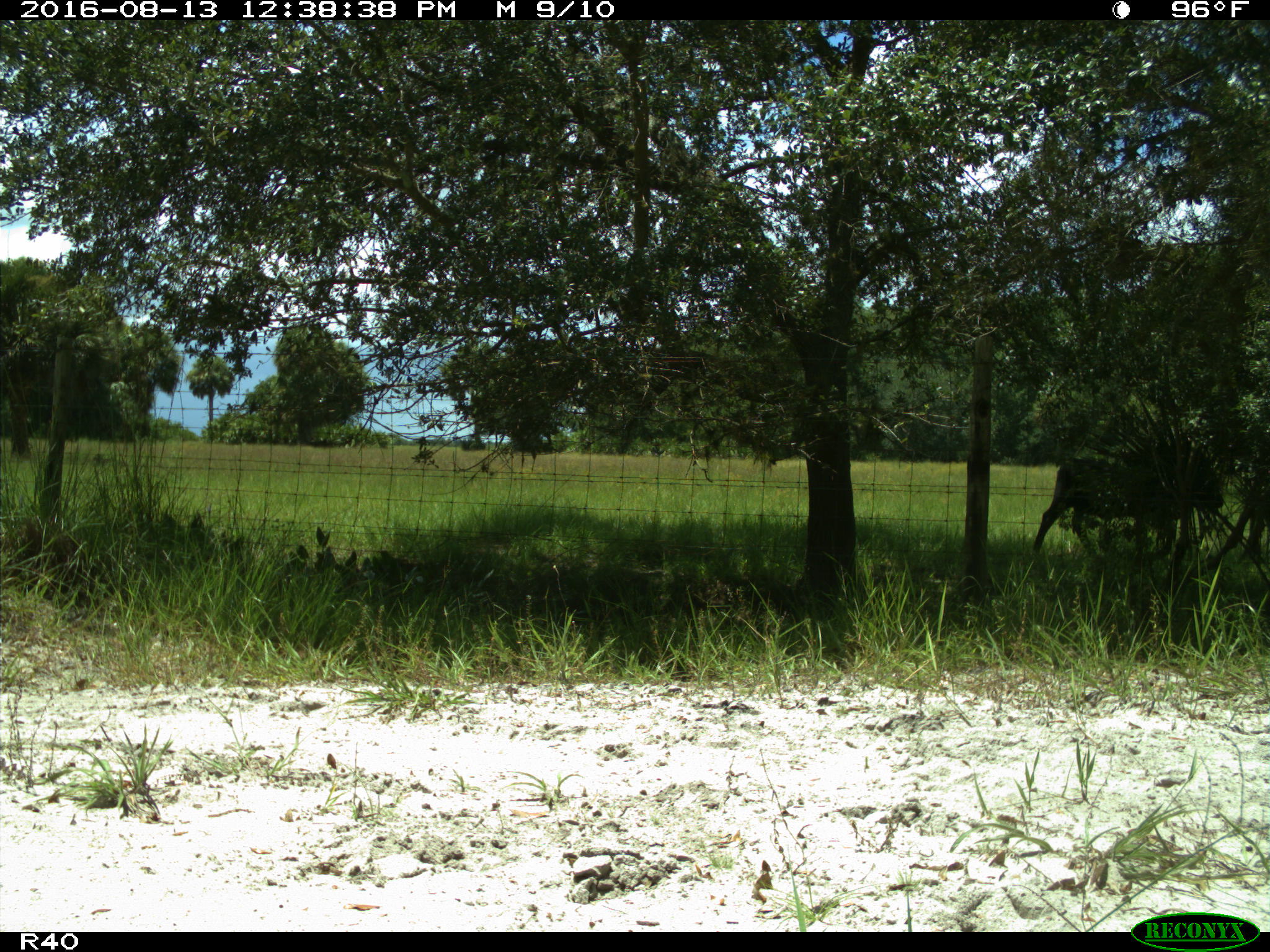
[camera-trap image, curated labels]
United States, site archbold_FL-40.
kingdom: Animalia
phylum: Chordata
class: Mammalia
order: Artiodactyla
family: Bovidae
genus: Bos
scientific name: Bos taurus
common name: domestic cow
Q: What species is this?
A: Bos taurus (domestic cow).